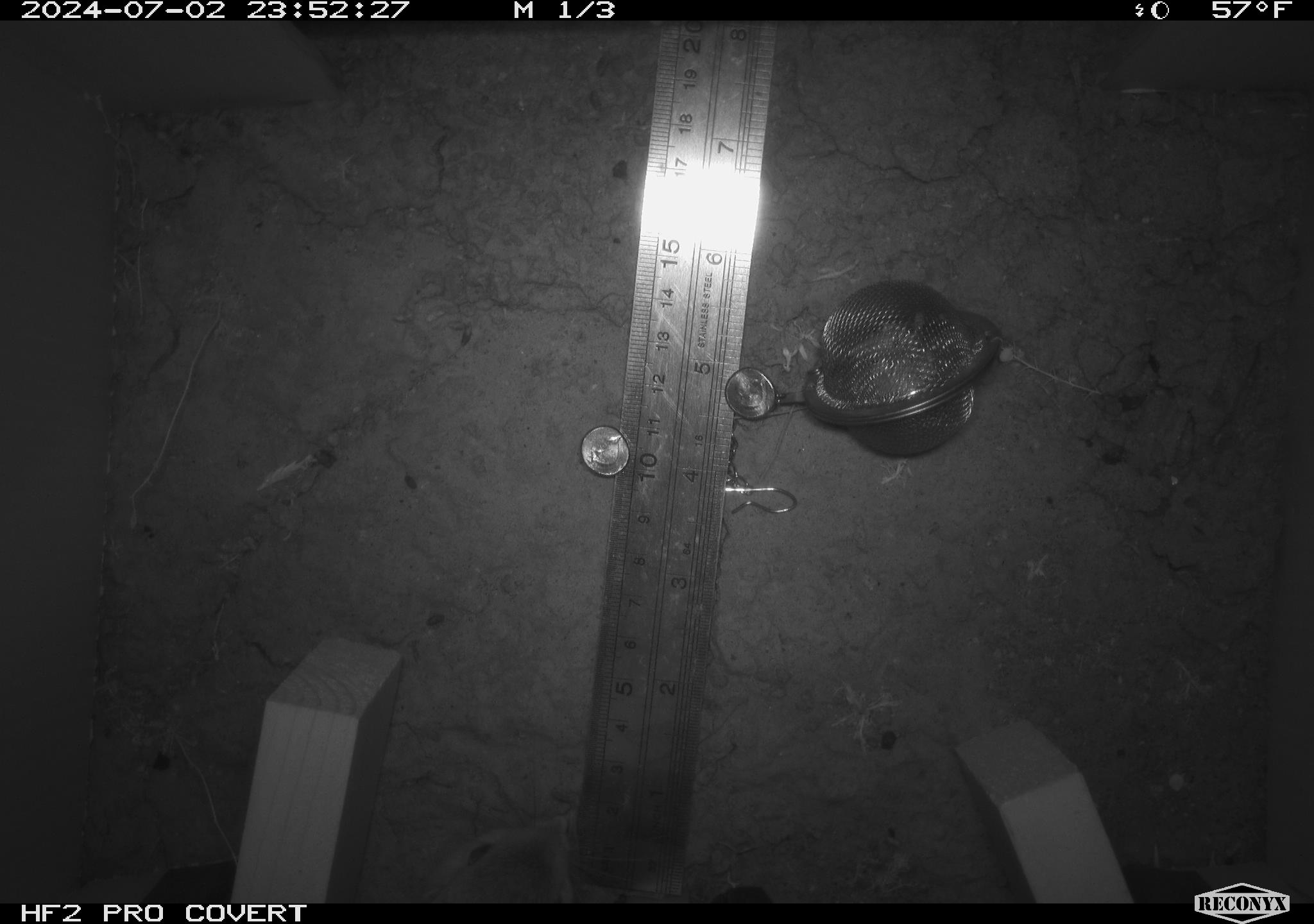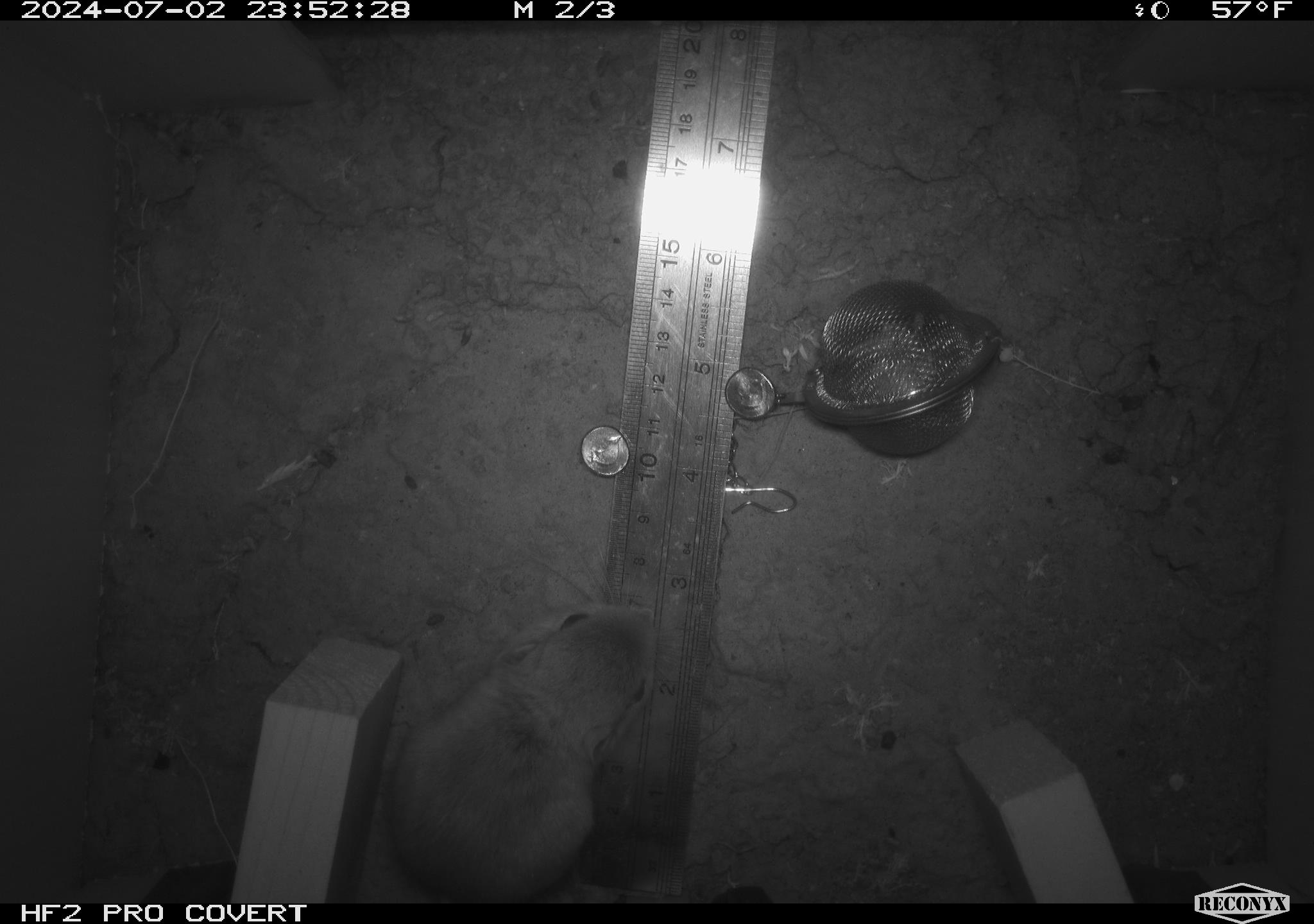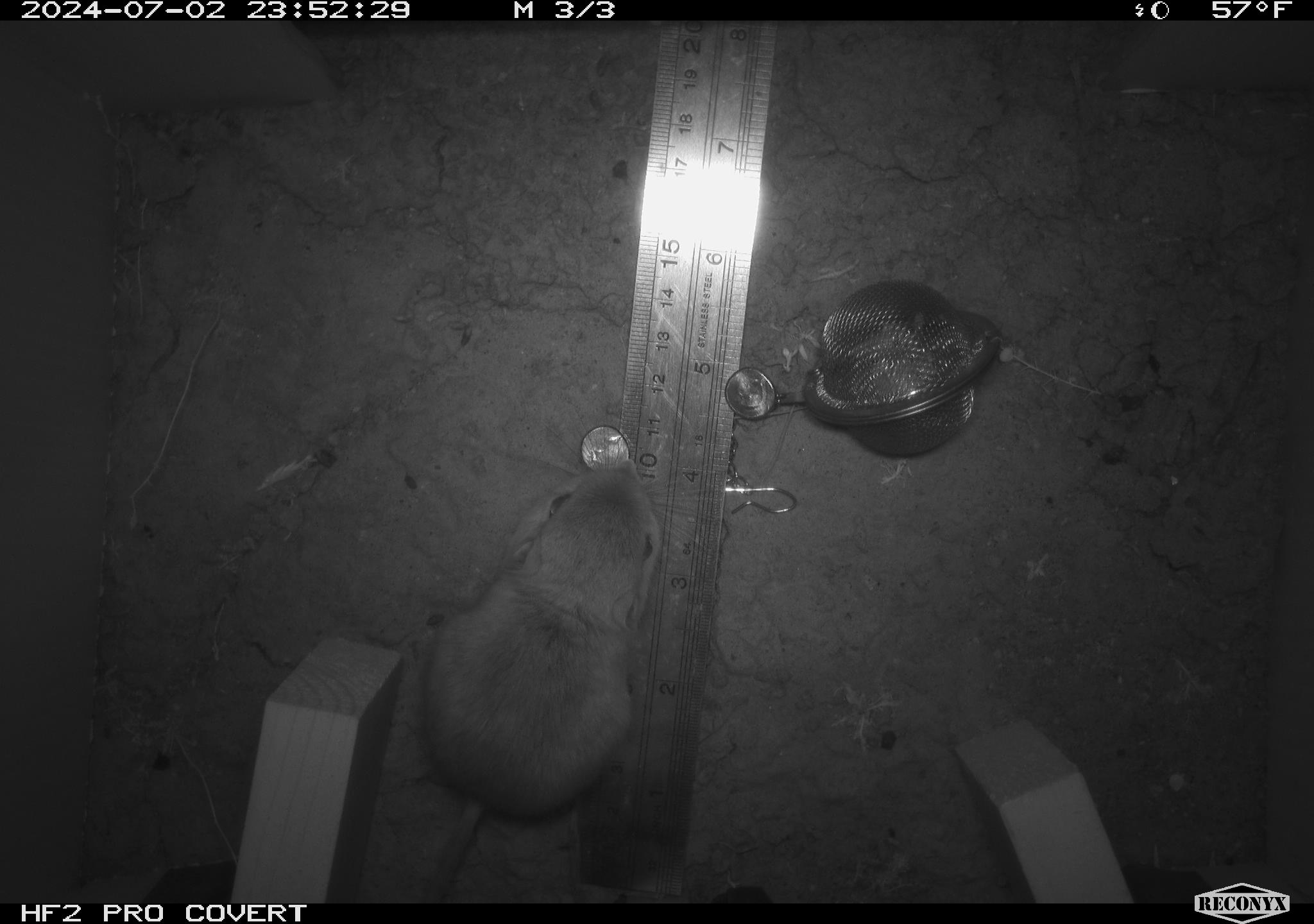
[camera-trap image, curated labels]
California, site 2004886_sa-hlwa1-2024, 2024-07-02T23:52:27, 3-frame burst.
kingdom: Animalia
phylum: Chordata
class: Mammalia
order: Rodentia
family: Heteromyidae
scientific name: Heteromyidae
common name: kangaroo rats and pocket mice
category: heteromyidae family